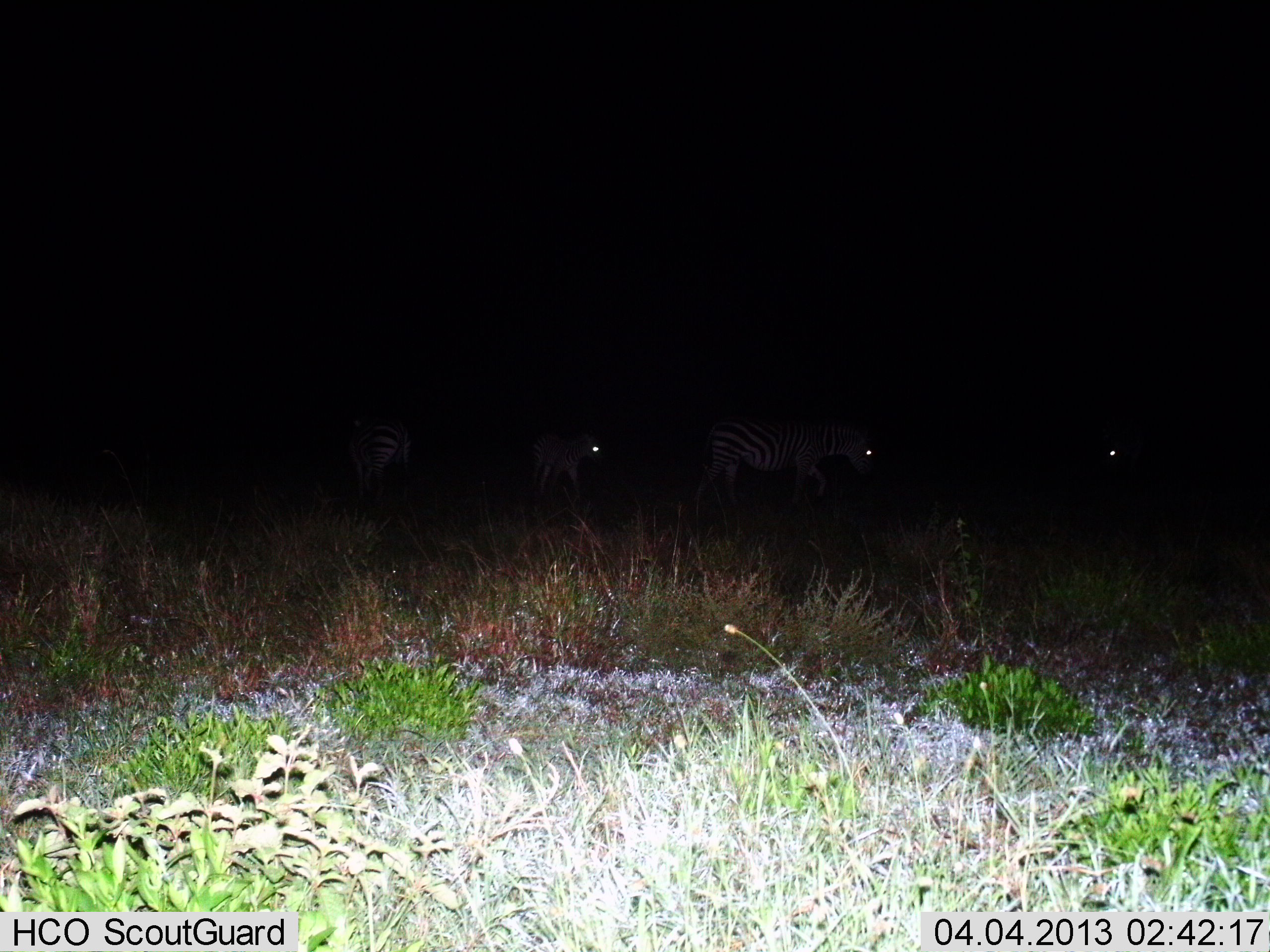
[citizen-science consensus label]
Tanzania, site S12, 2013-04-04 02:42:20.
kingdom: Animalia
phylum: Chordata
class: Mammalia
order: Perissodactyla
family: Equidae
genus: Equus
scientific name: Equus quagga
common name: plains zebra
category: zebra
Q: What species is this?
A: Zebra (plains zebra) (Equus quagga).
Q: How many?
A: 4.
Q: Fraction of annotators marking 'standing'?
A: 30%.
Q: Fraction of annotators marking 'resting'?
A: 0%.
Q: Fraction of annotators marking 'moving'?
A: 75%.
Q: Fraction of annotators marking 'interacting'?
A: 0%.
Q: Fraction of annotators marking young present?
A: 15%.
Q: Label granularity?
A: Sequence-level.